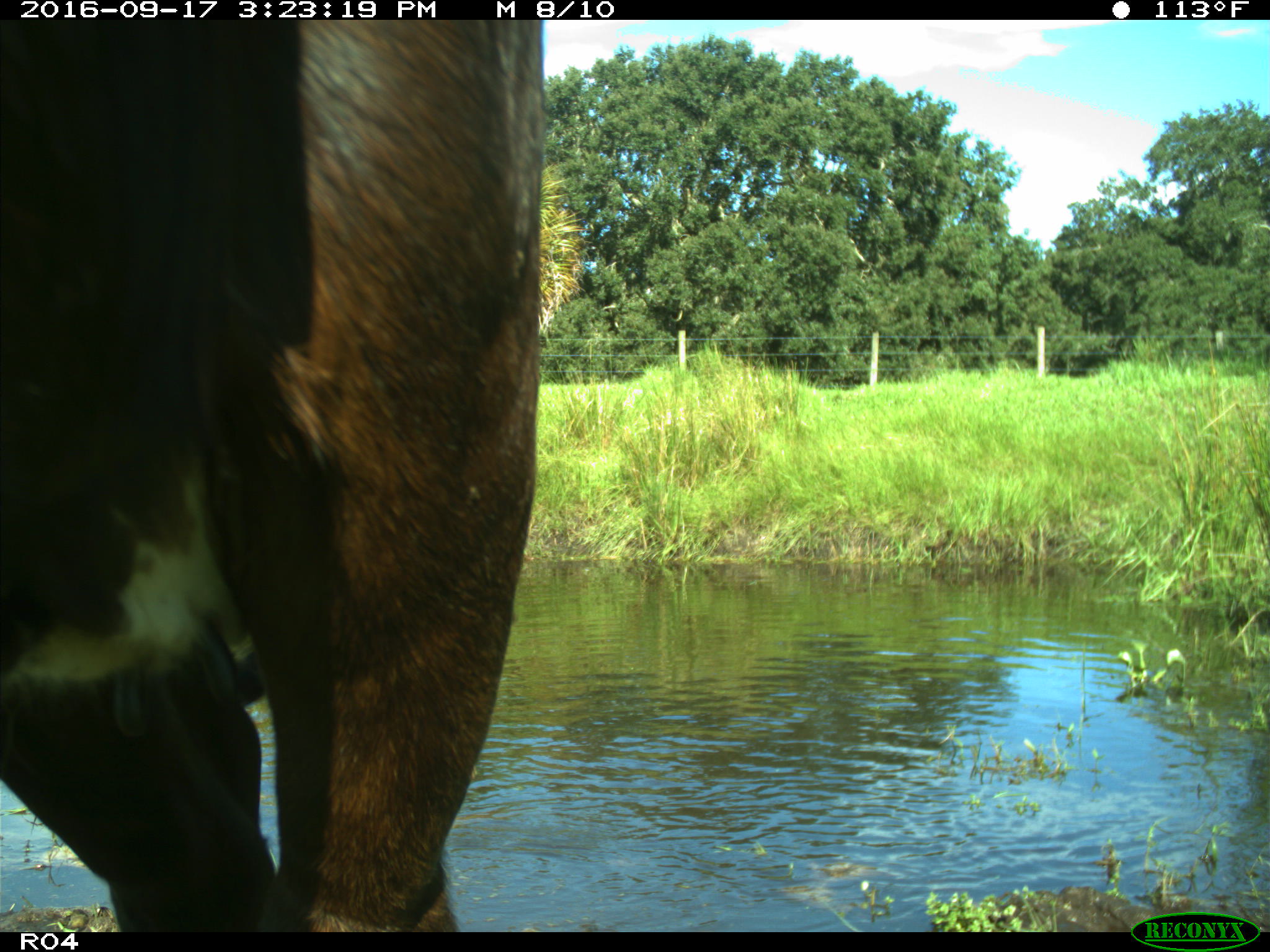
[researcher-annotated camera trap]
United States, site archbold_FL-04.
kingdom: Animalia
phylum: Chordata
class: Mammalia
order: Artiodactyla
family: Bovidae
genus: Bos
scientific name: Bos taurus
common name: domestic cow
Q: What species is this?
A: Bos taurus (domestic cow).